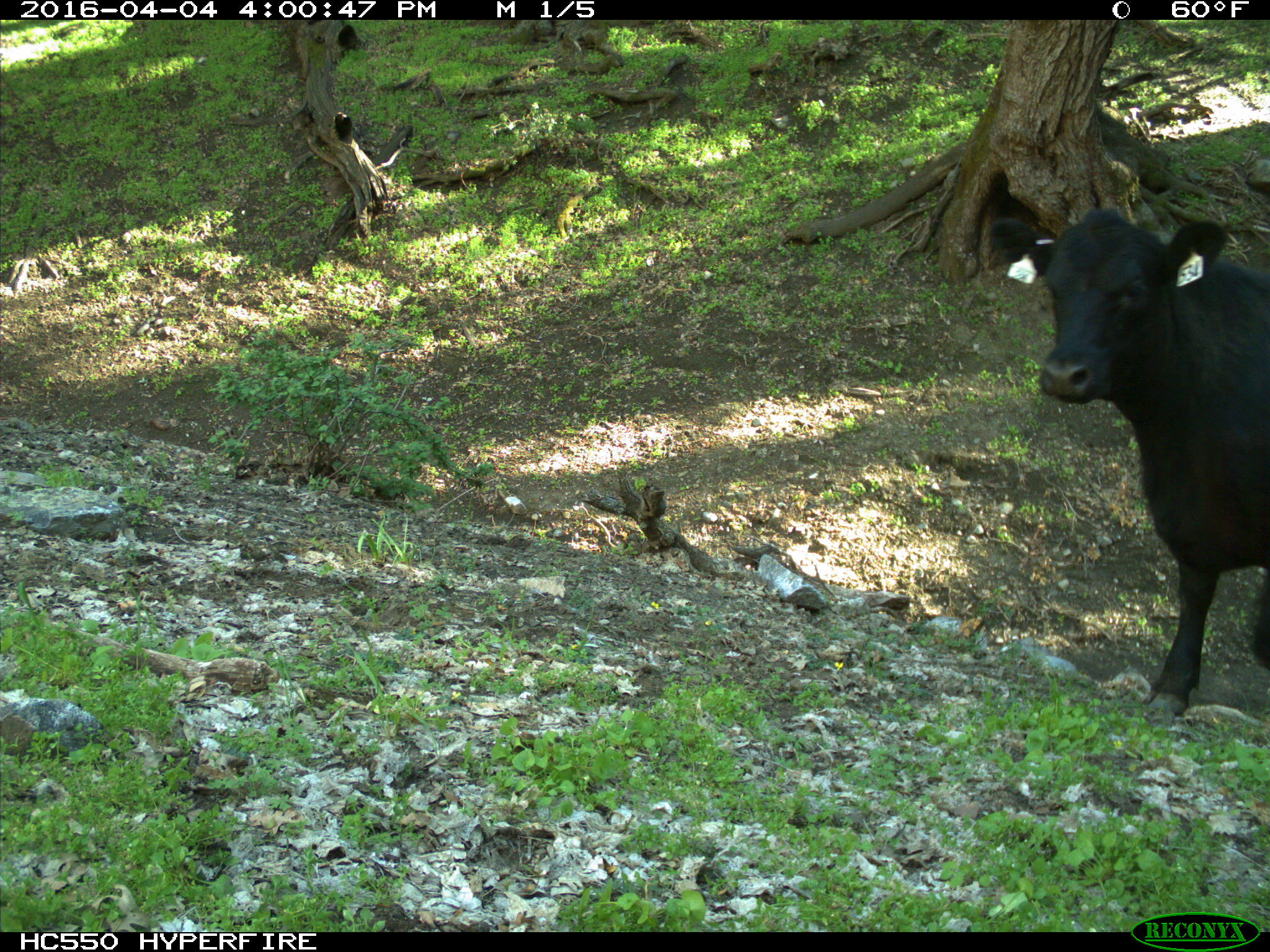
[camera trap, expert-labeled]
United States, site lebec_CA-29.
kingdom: Animalia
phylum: Chordata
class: Mammalia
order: Artiodactyla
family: Bovidae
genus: Bos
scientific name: Bos taurus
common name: domestic cow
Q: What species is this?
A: Bos taurus (domestic cow).